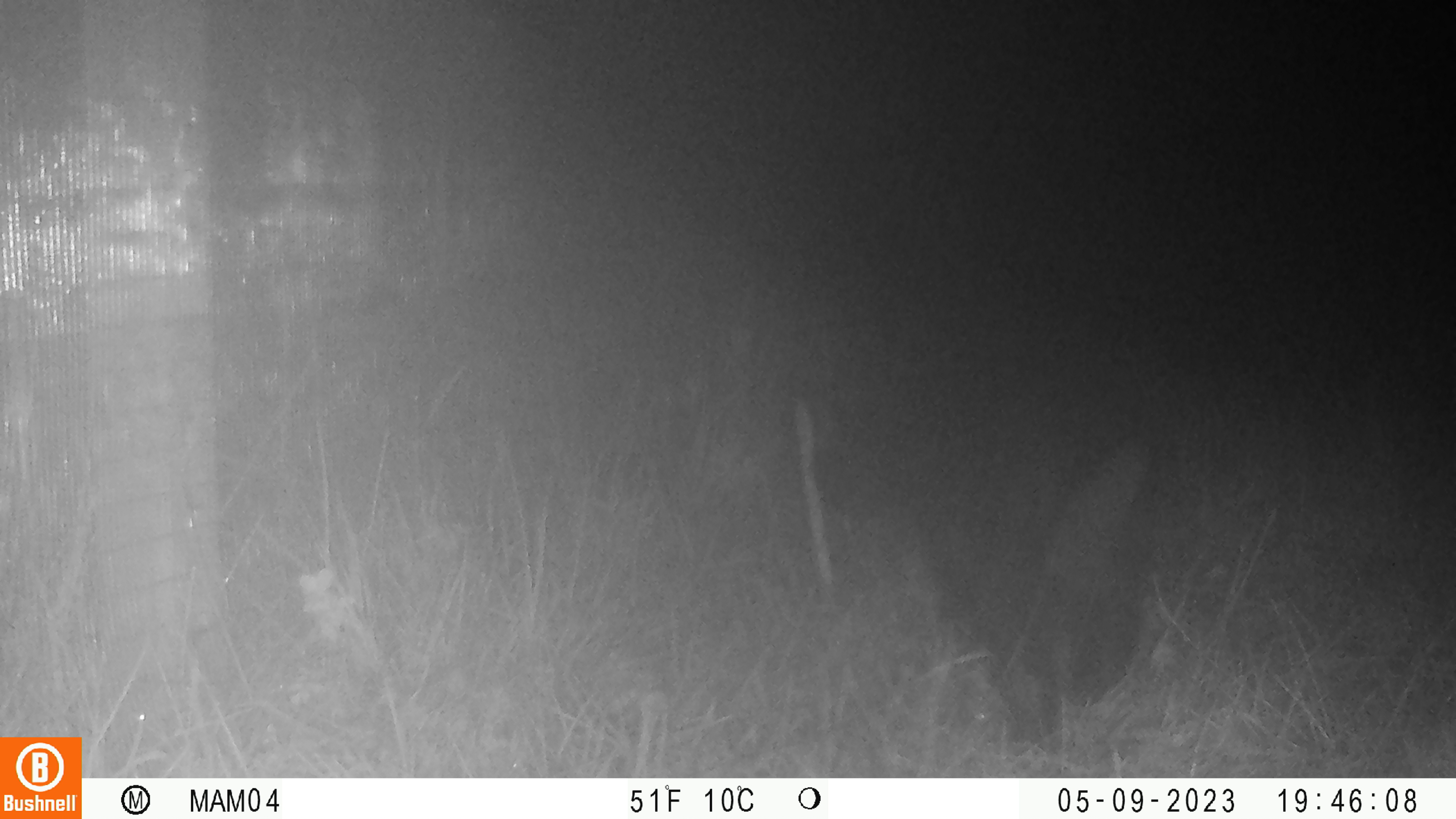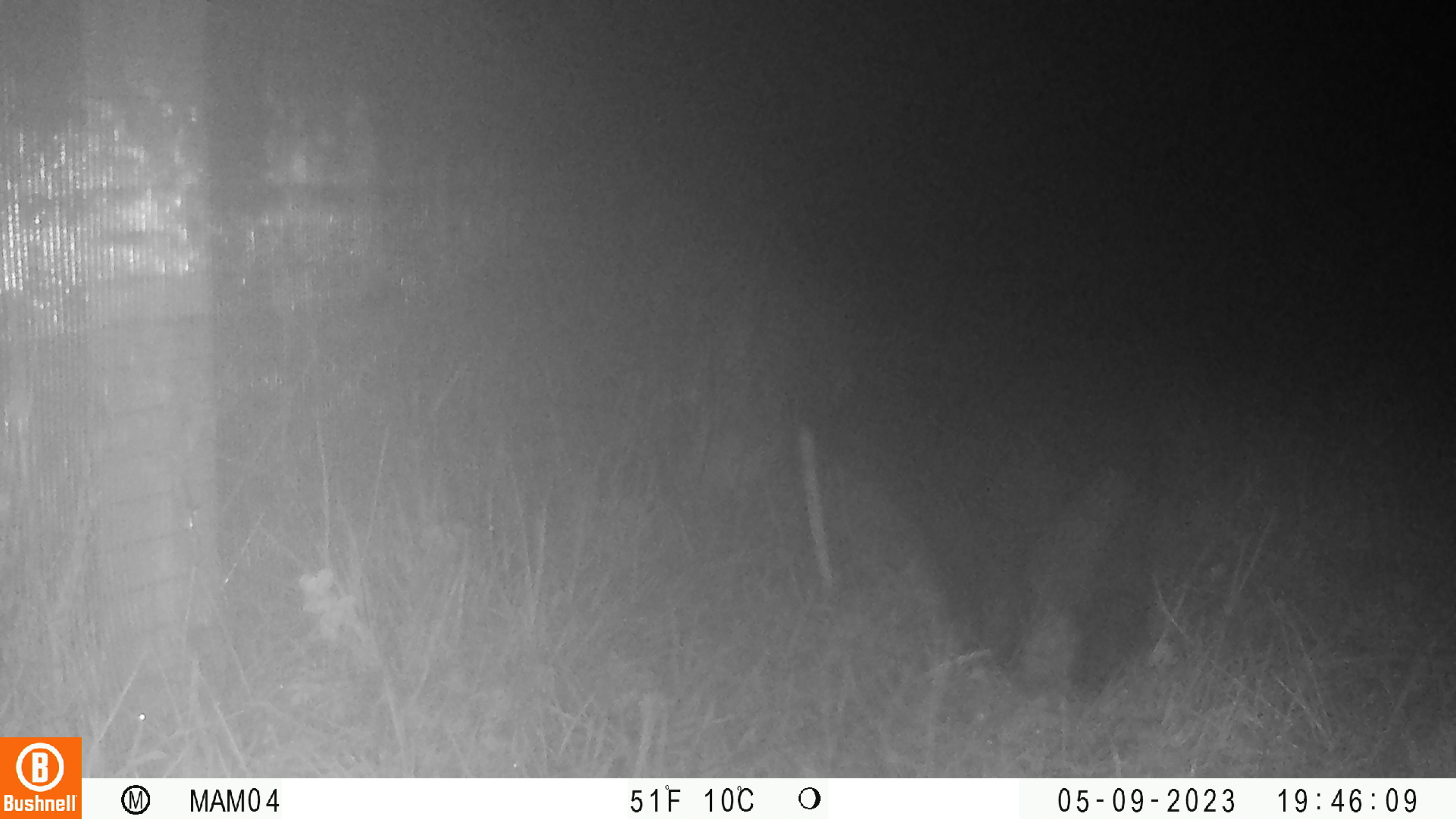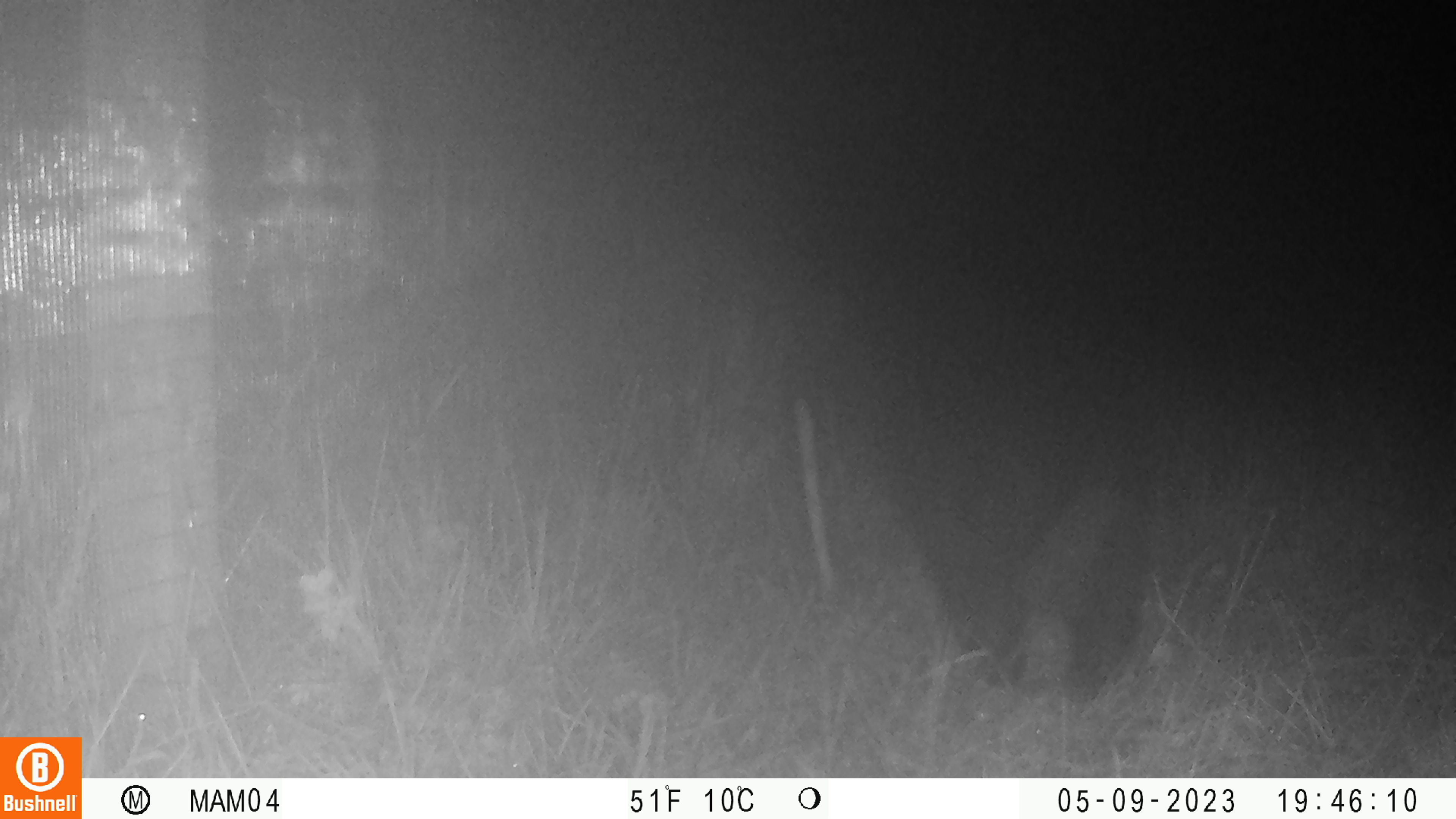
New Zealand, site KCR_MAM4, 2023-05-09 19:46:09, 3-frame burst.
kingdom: Animalia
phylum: Chordata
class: Mammalia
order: Carnivora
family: Felidae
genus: Felis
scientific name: Felis catus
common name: domestic cat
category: cat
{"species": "cat (domestic cat) (Felis catus)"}